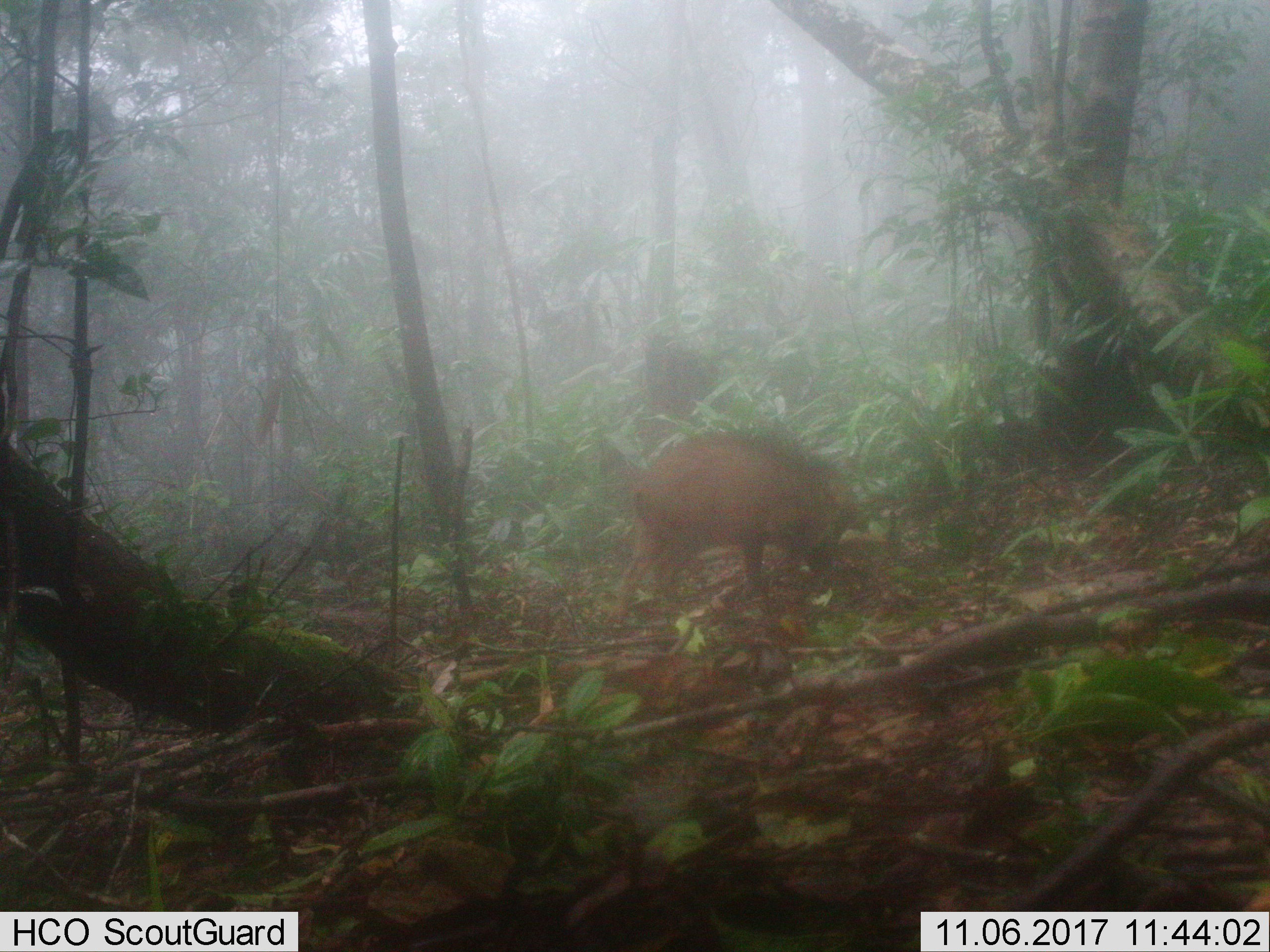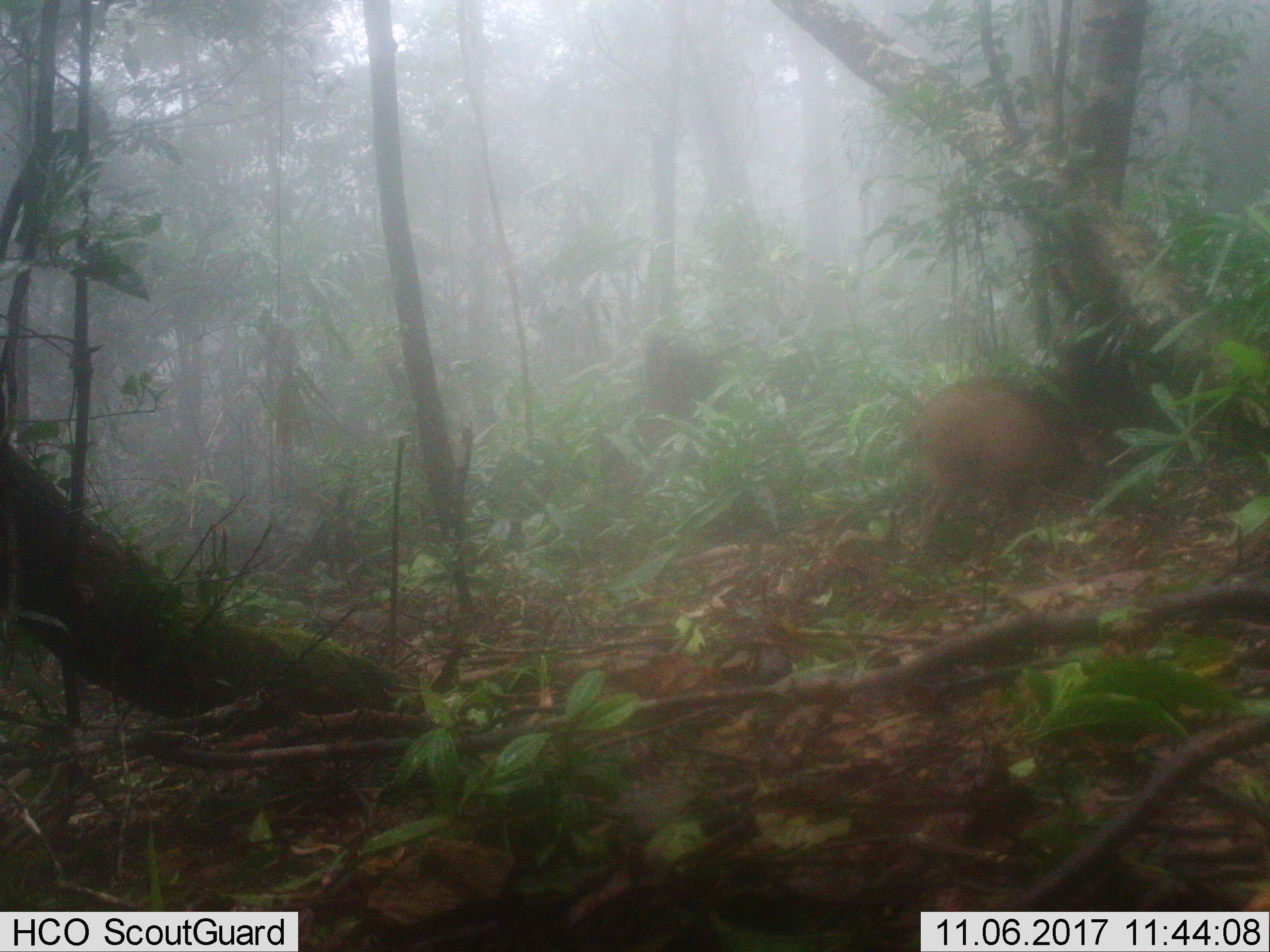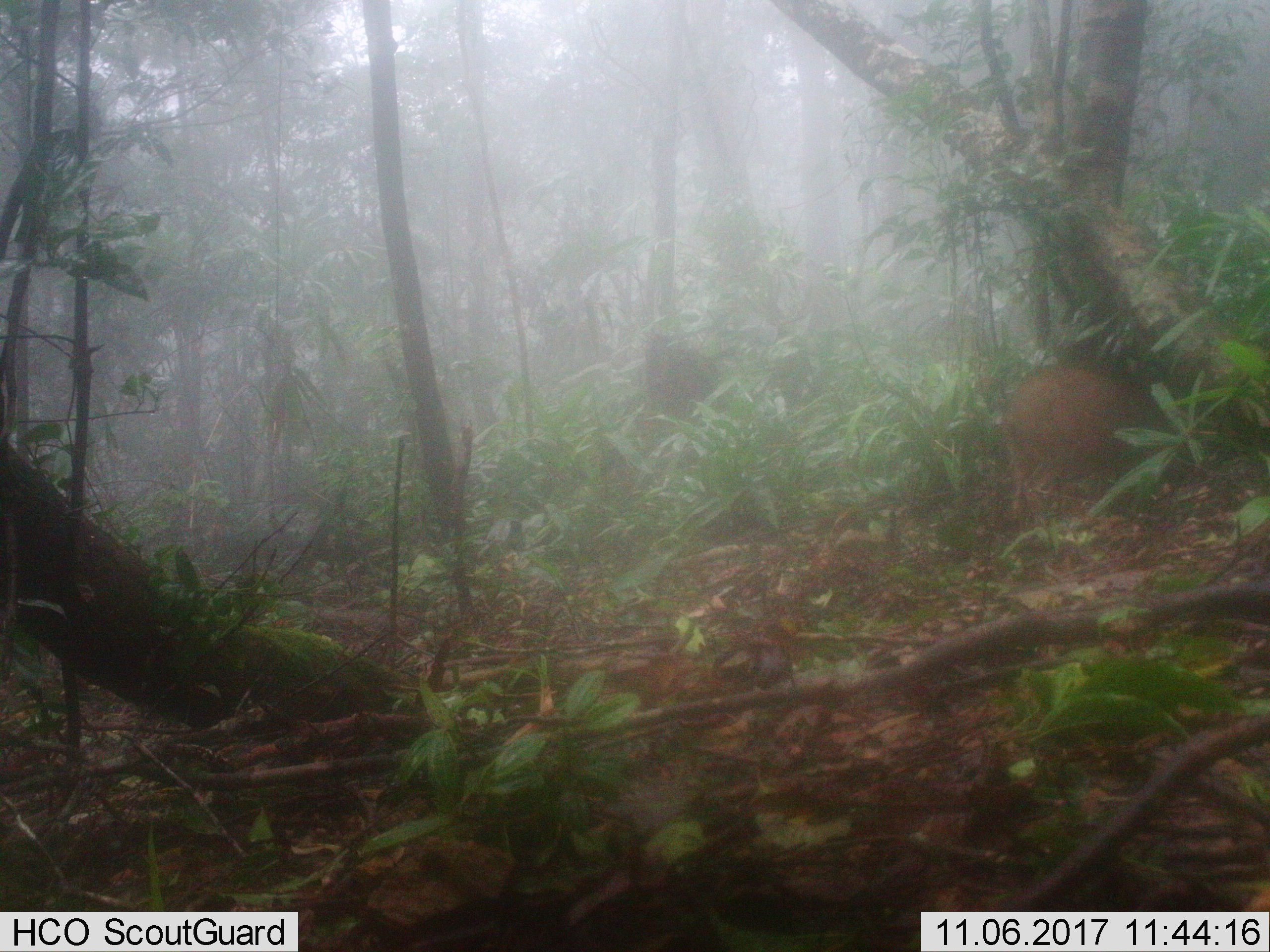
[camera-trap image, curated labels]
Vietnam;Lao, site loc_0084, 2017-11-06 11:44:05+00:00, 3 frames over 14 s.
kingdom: Animalia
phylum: Chordata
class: Mammalia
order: Artiodactyla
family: Suidae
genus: Sus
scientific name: Sus scrofa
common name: eurasian wild pig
Eurasian wild pig (Sus scrofa). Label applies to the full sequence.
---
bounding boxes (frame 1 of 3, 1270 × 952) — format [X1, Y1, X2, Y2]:
eurasian wild pig: [616, 429, 860, 625]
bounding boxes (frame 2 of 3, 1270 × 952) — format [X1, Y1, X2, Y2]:
eurasian wild pig: [909, 378, 1106, 547]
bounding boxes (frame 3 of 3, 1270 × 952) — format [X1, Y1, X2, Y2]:
eurasian wild pig: [997, 364, 1172, 517]